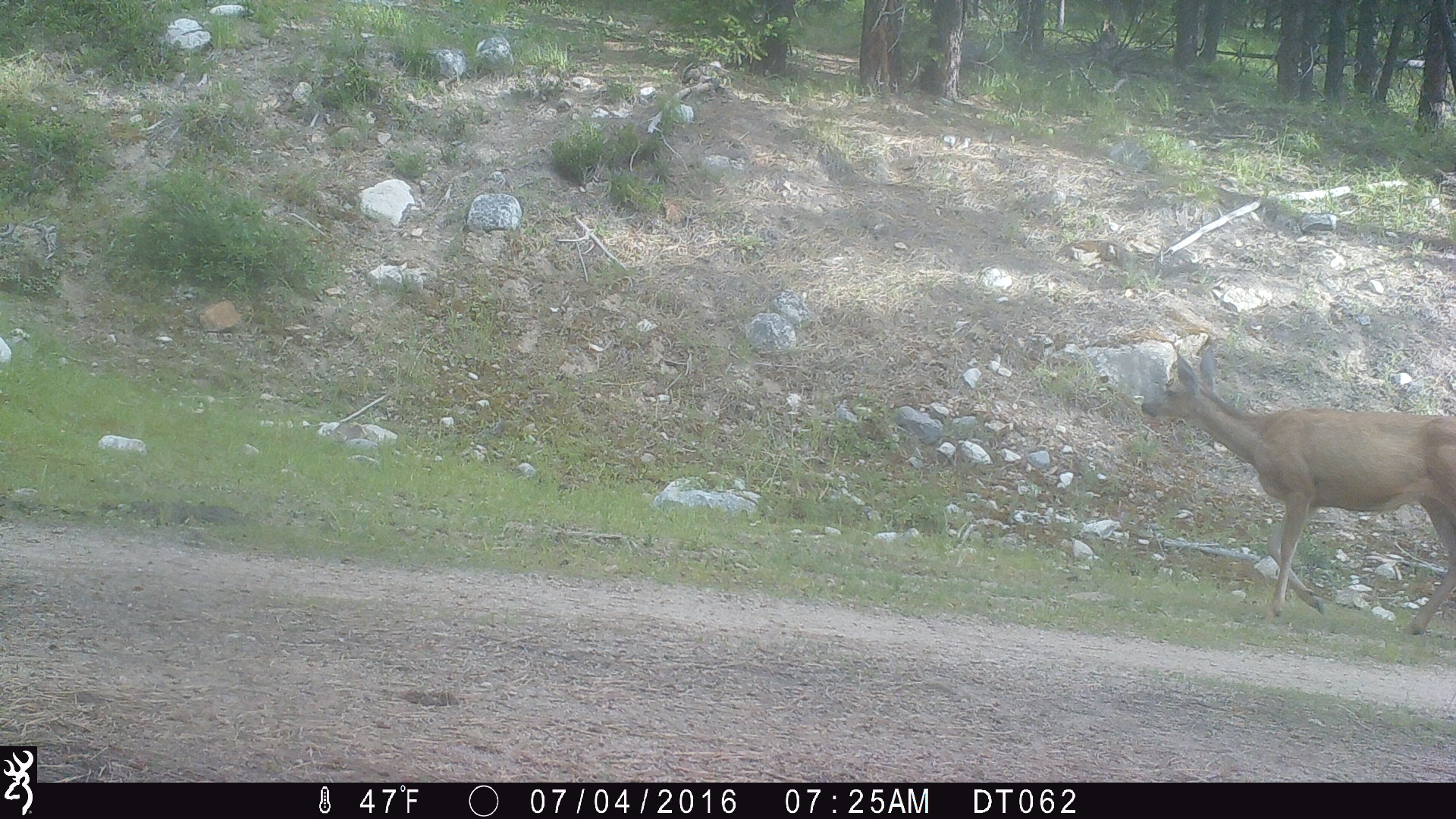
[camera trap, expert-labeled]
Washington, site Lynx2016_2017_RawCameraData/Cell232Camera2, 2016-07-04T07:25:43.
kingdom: Animalia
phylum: Chordata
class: Mammalia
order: Artiodactyla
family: Cervidae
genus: Odocoileus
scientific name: Odocoileus hemionus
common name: mule deer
Odocoileus hemionus (mule deer). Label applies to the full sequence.